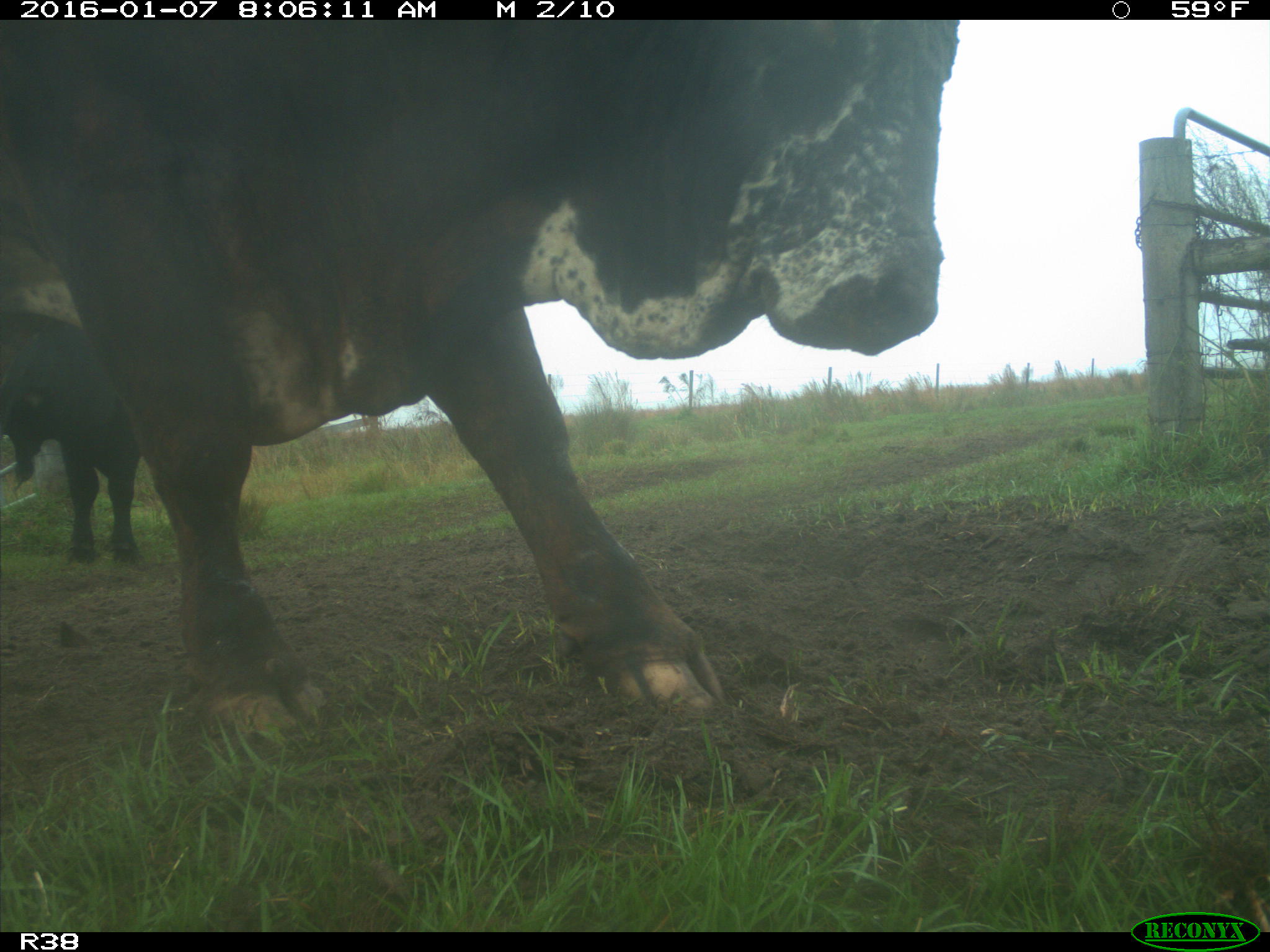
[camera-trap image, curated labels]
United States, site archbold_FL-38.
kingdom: Animalia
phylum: Chordata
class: Mammalia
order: Artiodactyla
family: Bovidae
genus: Bos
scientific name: Bos taurus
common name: domestic cow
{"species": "Bos taurus (domestic cow)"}